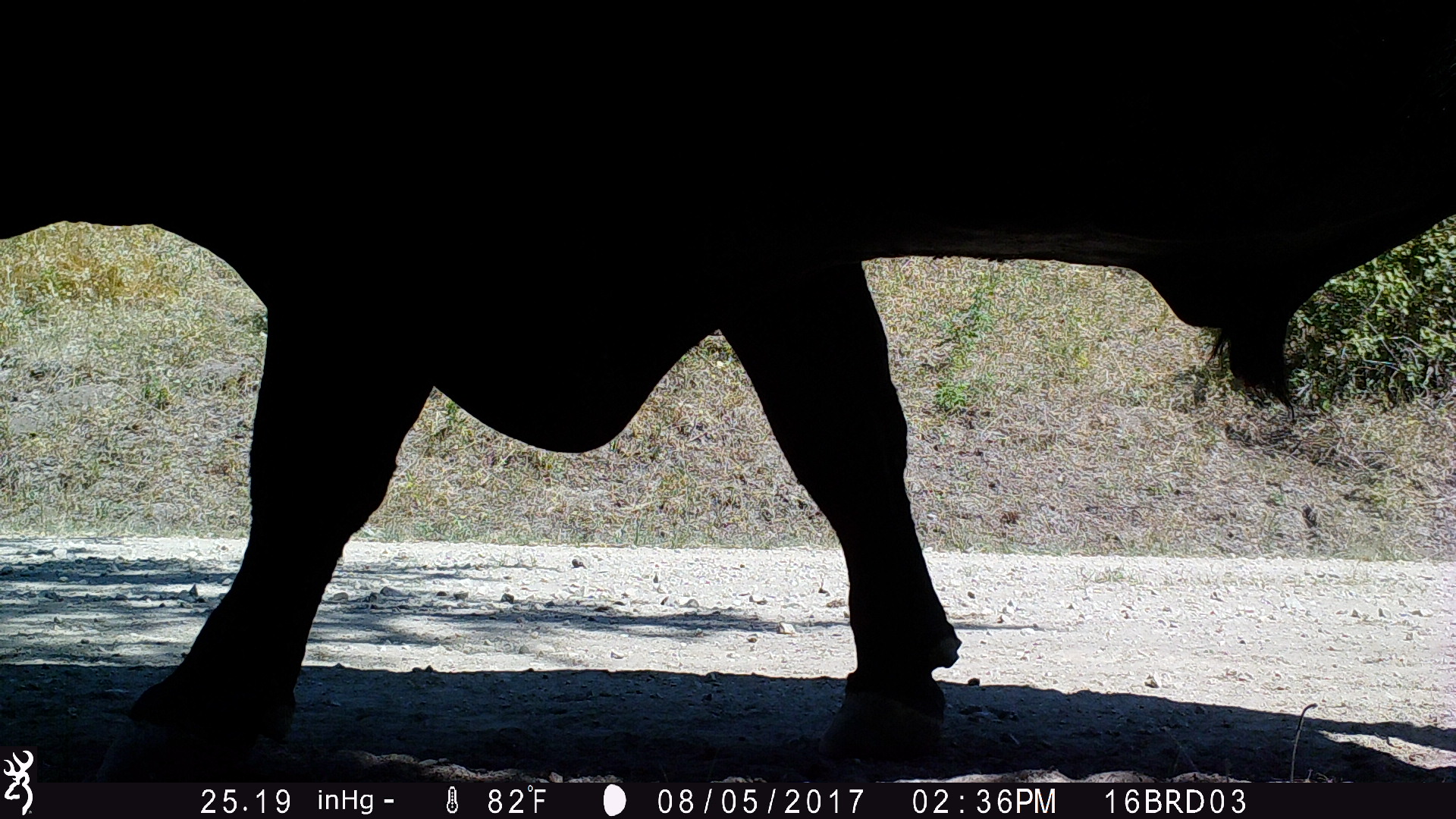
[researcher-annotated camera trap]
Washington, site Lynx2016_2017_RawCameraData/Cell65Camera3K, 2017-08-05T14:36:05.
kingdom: Animalia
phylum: Chordata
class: Mammalia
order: Artiodactyla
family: Bovidae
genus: Bos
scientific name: Bos taurus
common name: domestic cattle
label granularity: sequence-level